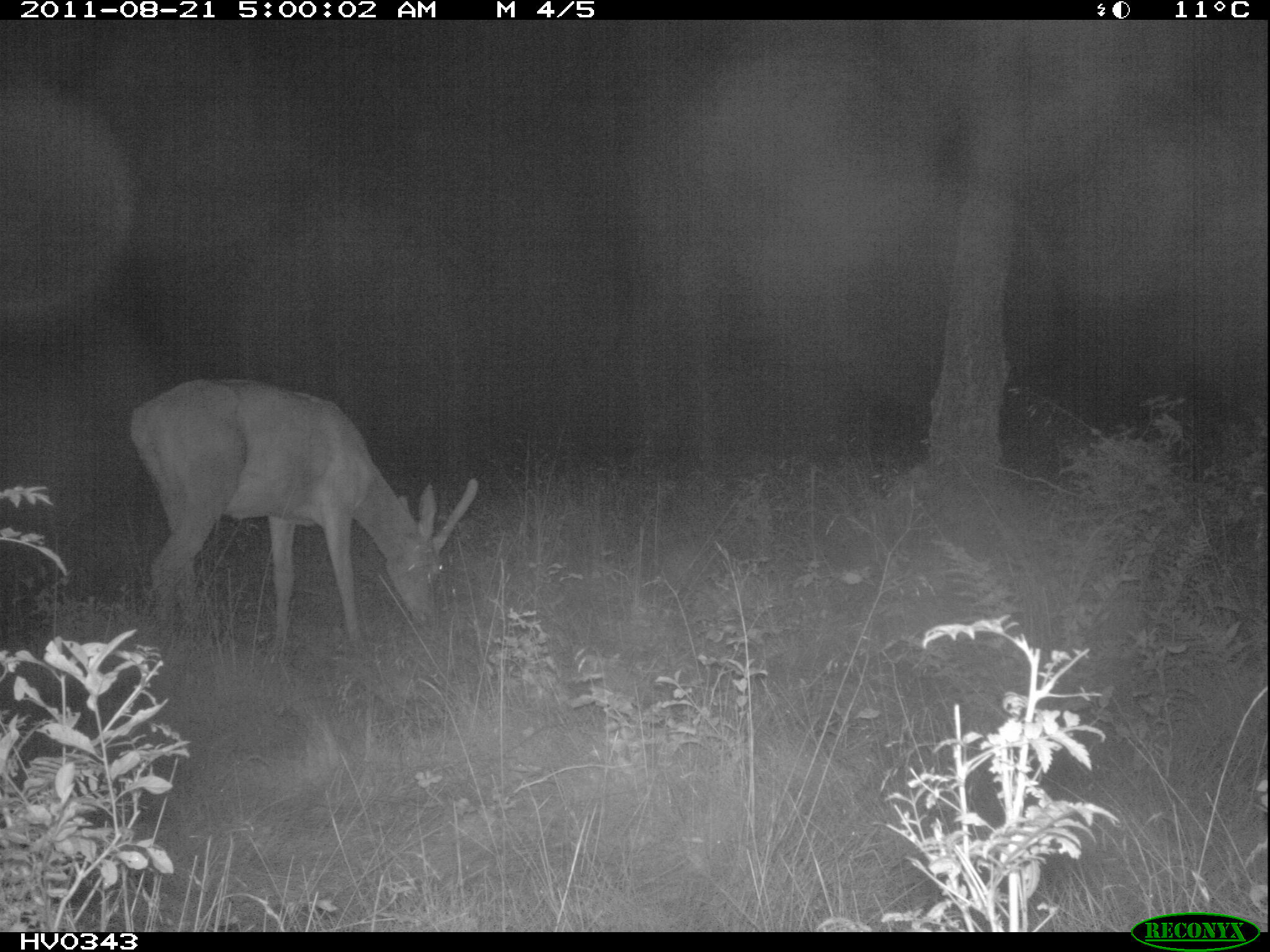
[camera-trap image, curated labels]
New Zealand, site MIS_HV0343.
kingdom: Animalia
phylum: Chordata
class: Mammalia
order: Artiodactyla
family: Cervidae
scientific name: Cervidae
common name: deer